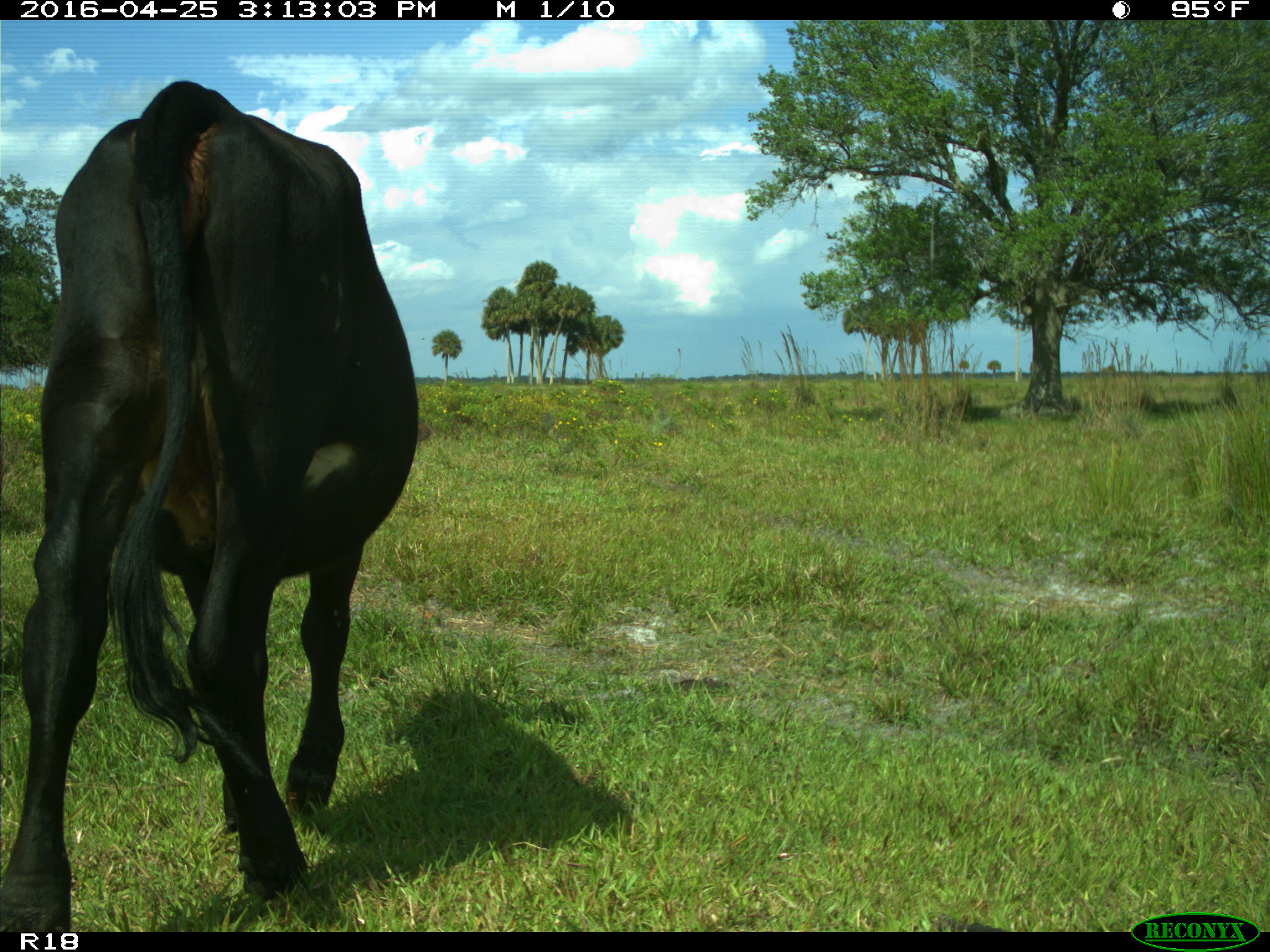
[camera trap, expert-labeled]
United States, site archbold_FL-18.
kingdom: Animalia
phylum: Chordata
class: Mammalia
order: Artiodactyla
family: Bovidae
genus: Bos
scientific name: Bos taurus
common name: domestic cow